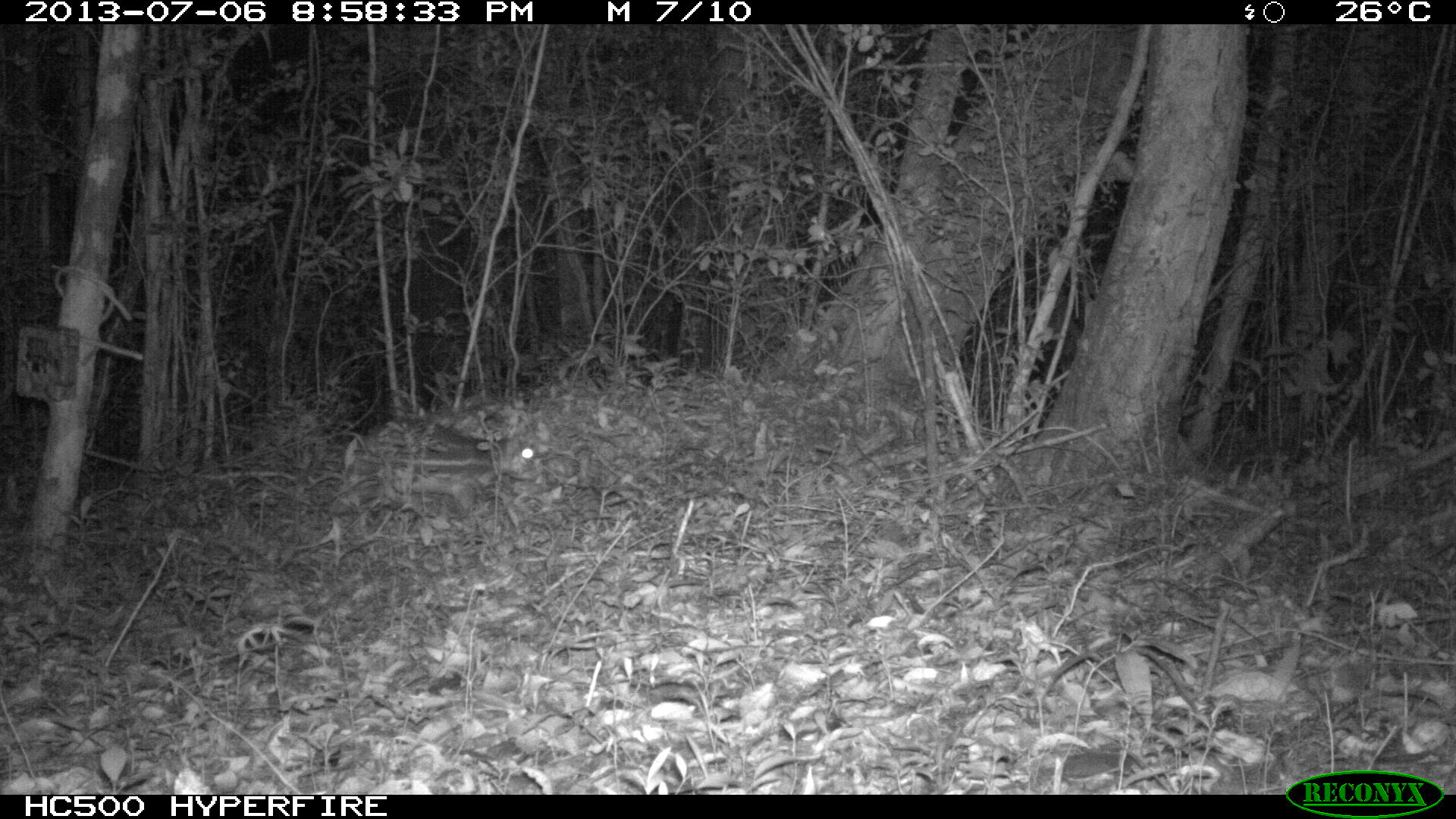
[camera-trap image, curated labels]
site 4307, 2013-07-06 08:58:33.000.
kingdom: Animalia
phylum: Chordata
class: Mammalia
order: Rodentia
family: Cuniculidae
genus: Cuniculus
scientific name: Cuniculus paca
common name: lowland paca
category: agouti paca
Agouti paca (lowland paca) (Cuniculus paca), count 1.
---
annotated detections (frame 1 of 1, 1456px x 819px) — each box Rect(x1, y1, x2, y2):
agouti paca: Rect(331, 418, 550, 516)